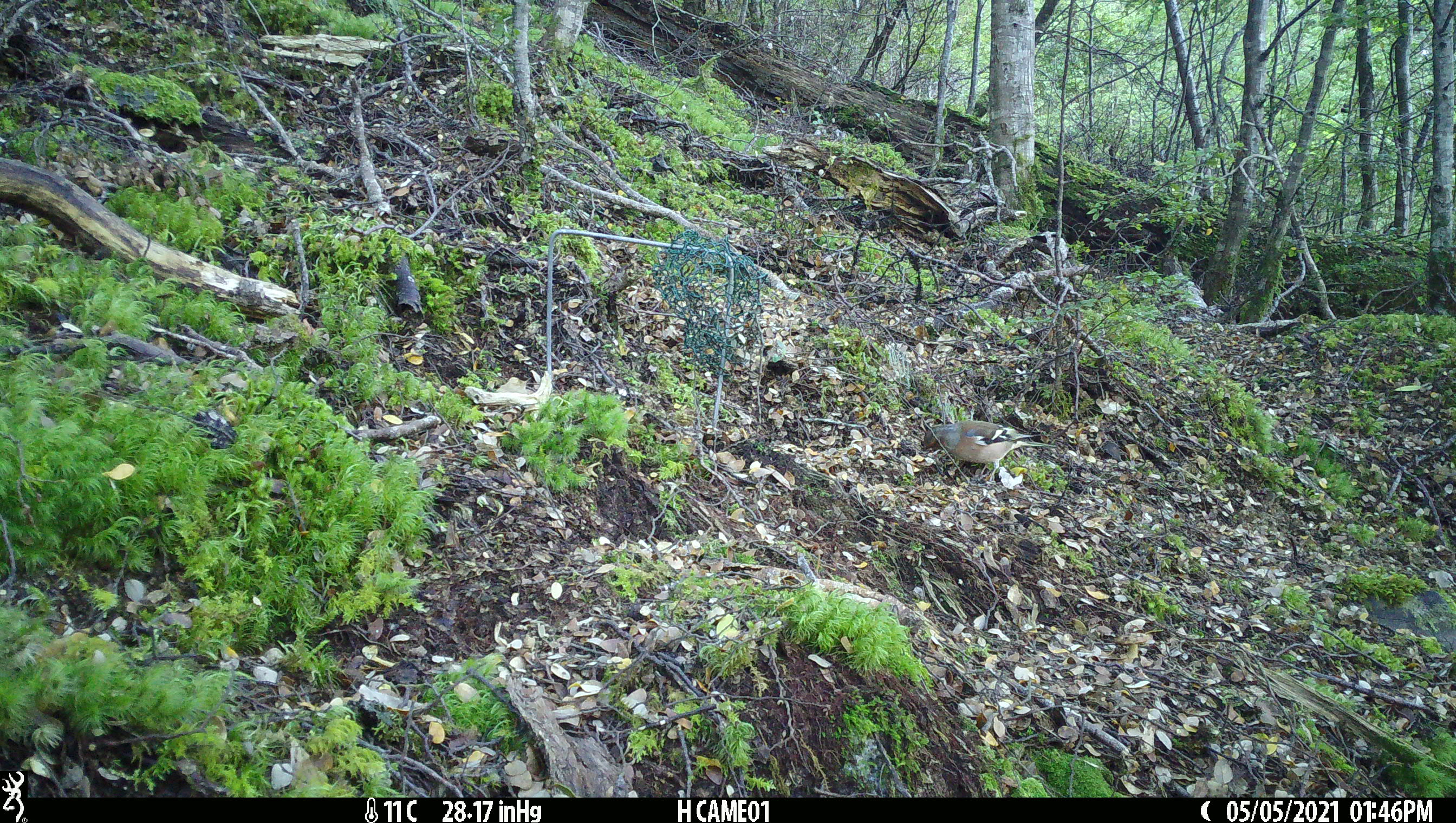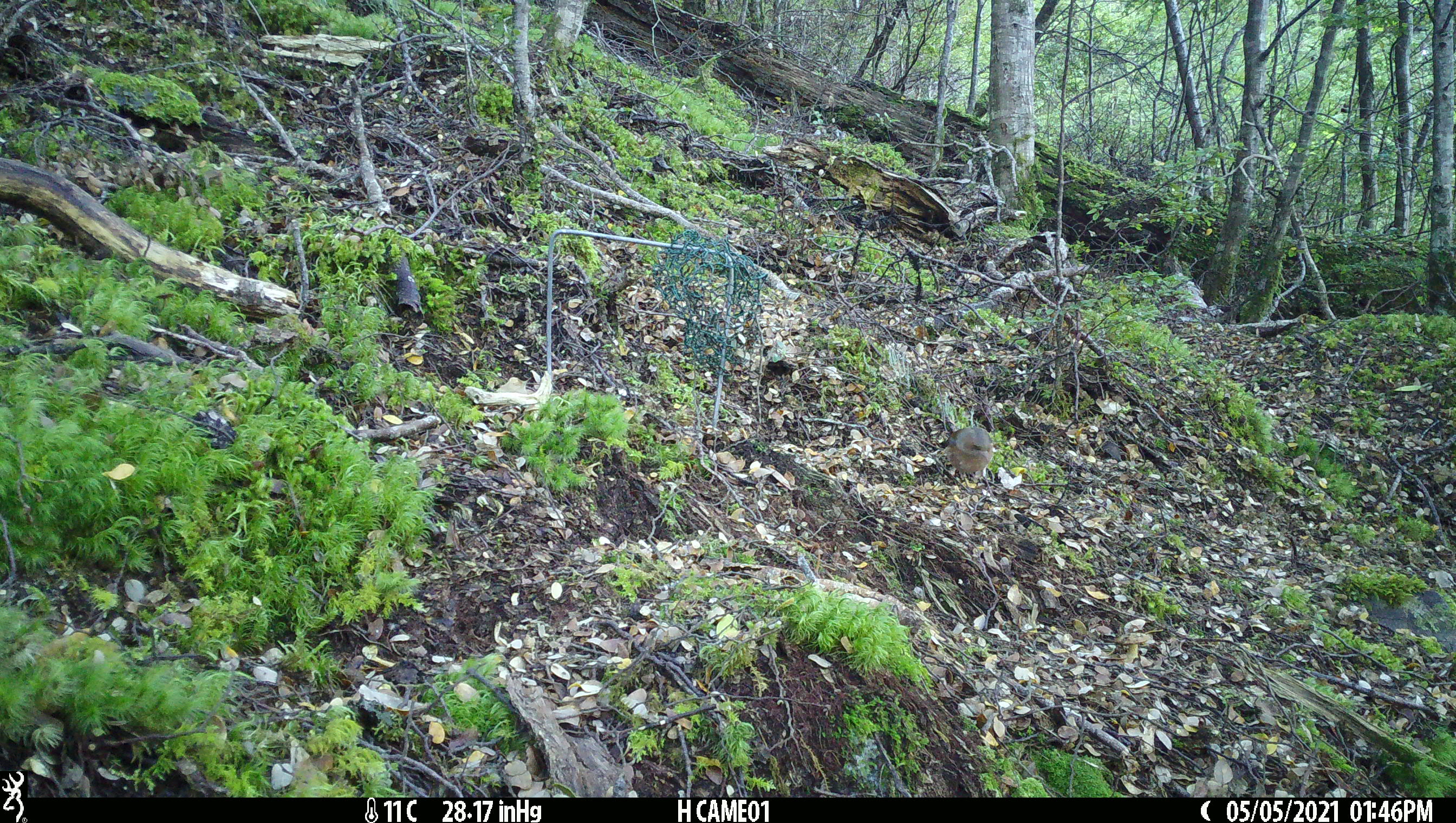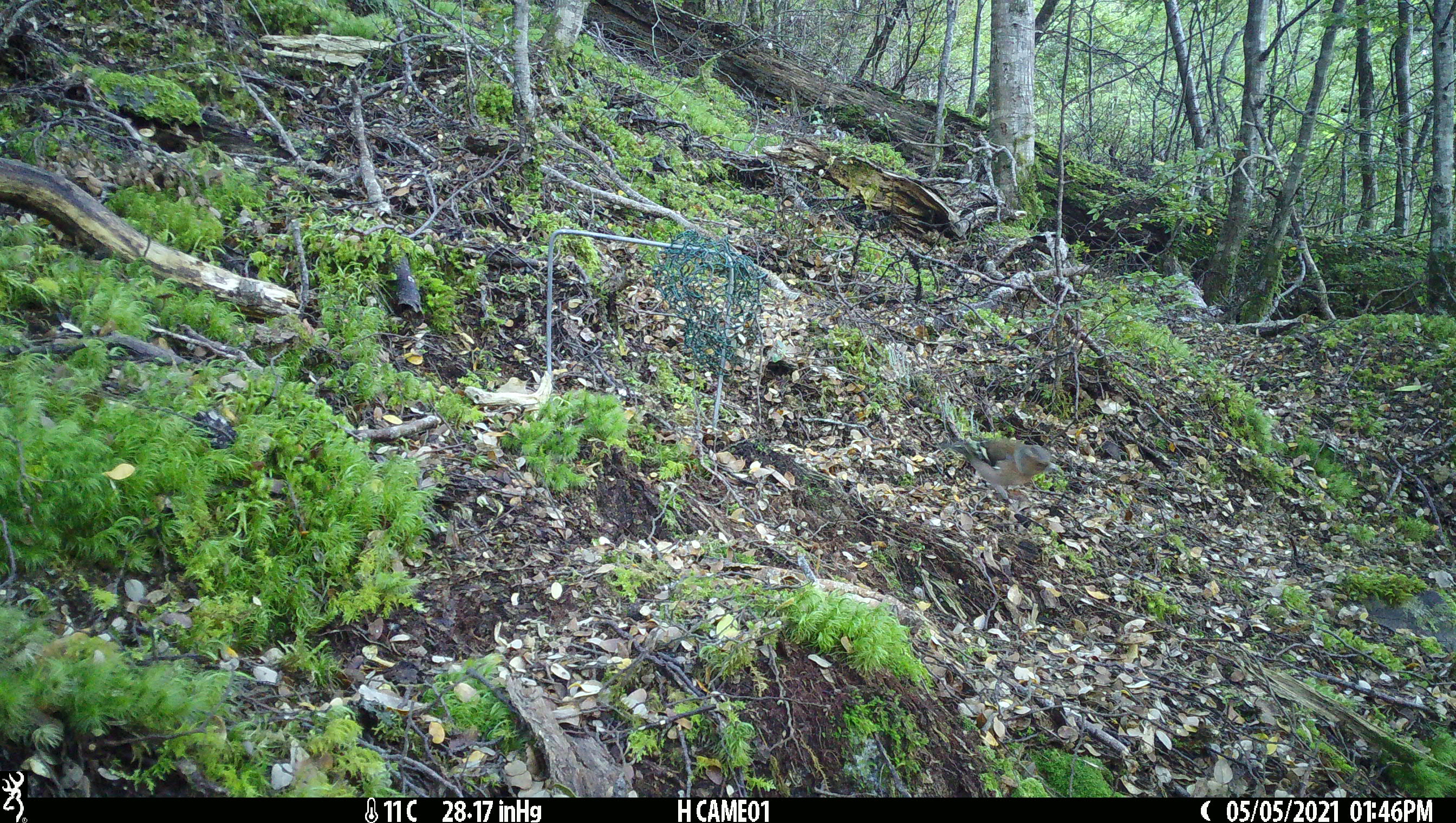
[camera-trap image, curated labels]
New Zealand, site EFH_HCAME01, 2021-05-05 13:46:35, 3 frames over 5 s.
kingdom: Animalia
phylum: Chordata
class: Aves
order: Passeriformes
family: Fringillidae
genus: Fringilla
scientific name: Fringilla coelebs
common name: common chaffinch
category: chaffinch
Chaffinch (common chaffinch) (Fringilla coelebs).